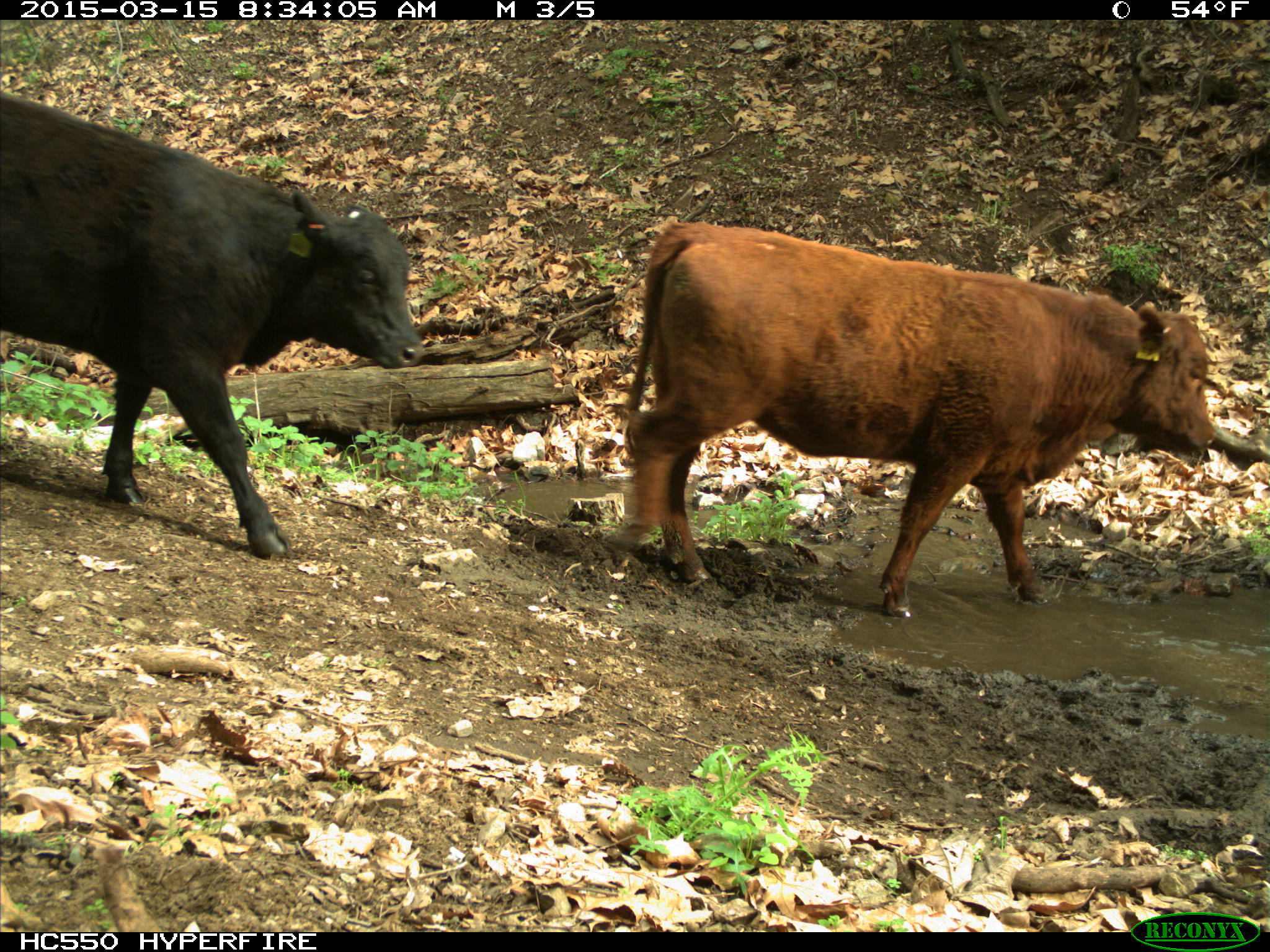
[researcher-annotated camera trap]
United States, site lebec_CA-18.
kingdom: Animalia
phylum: Chordata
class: Mammalia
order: Artiodactyla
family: Bovidae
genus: Bos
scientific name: Bos taurus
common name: domestic cow